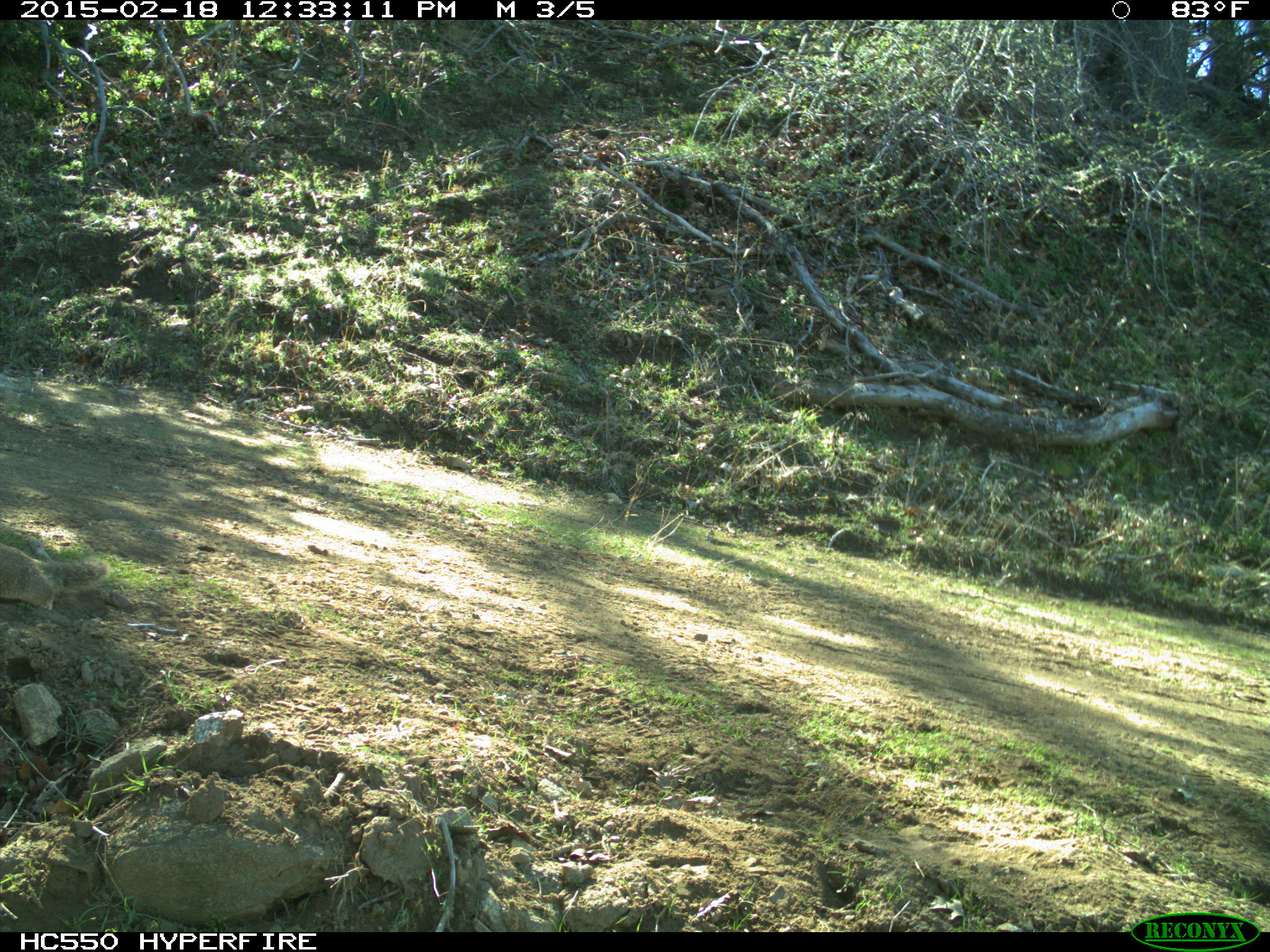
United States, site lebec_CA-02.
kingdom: Animalia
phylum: Chordata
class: Mammalia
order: Rodentia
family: Sciuridae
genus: Otospermophilus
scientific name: Otospermophilus beecheyi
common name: california ground squirrel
Otospermophilus beecheyi (california ground squirrel).